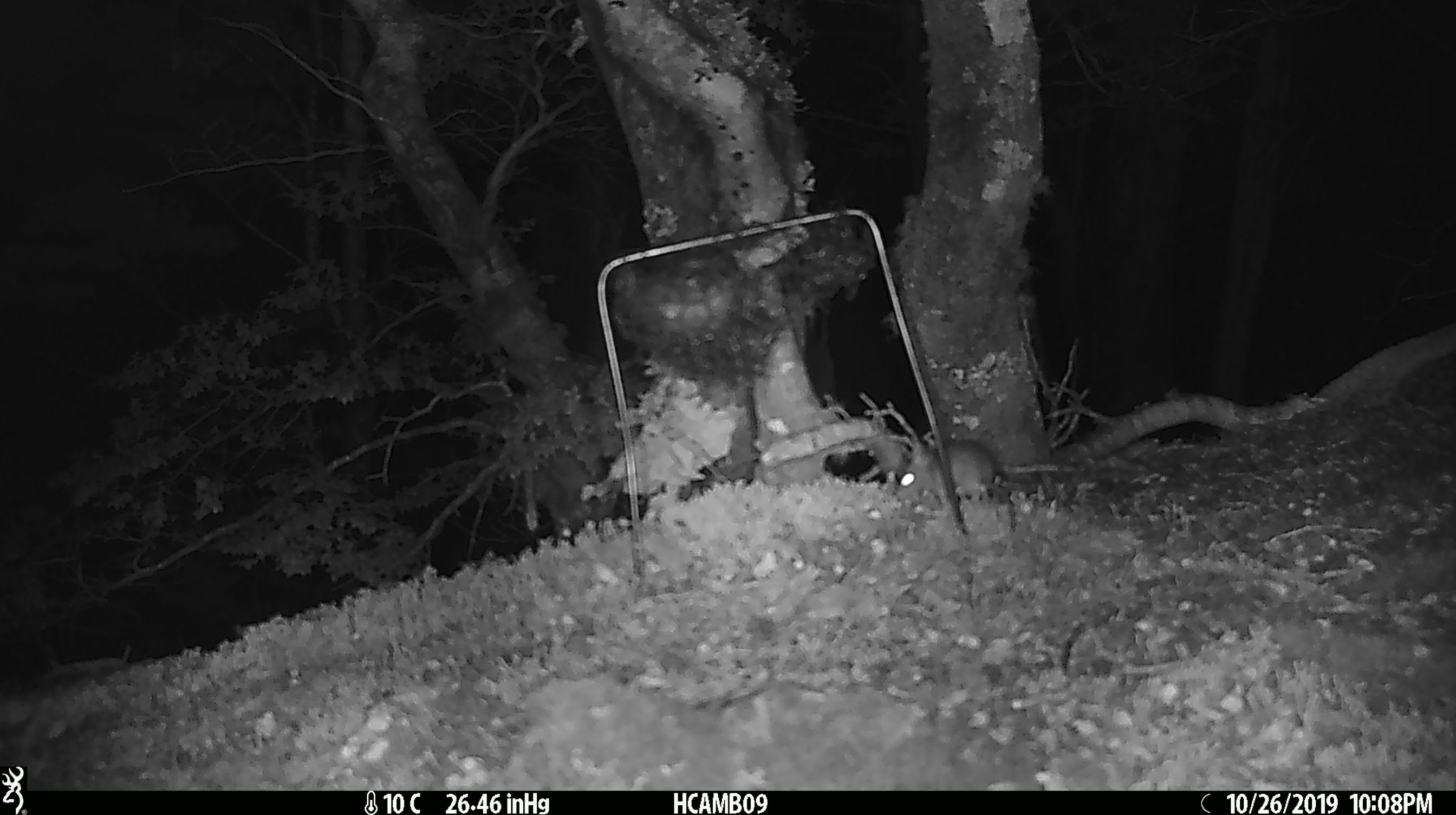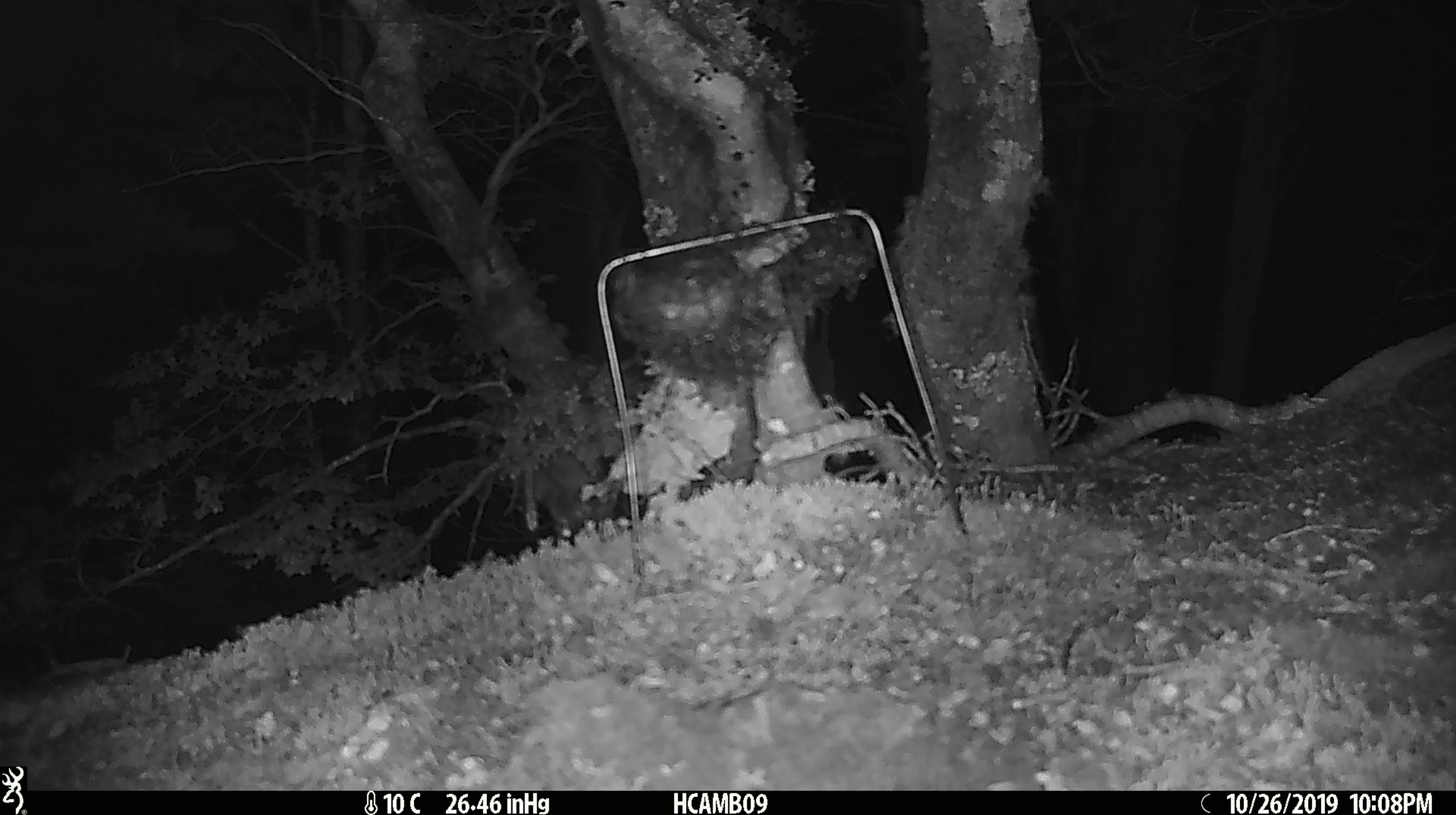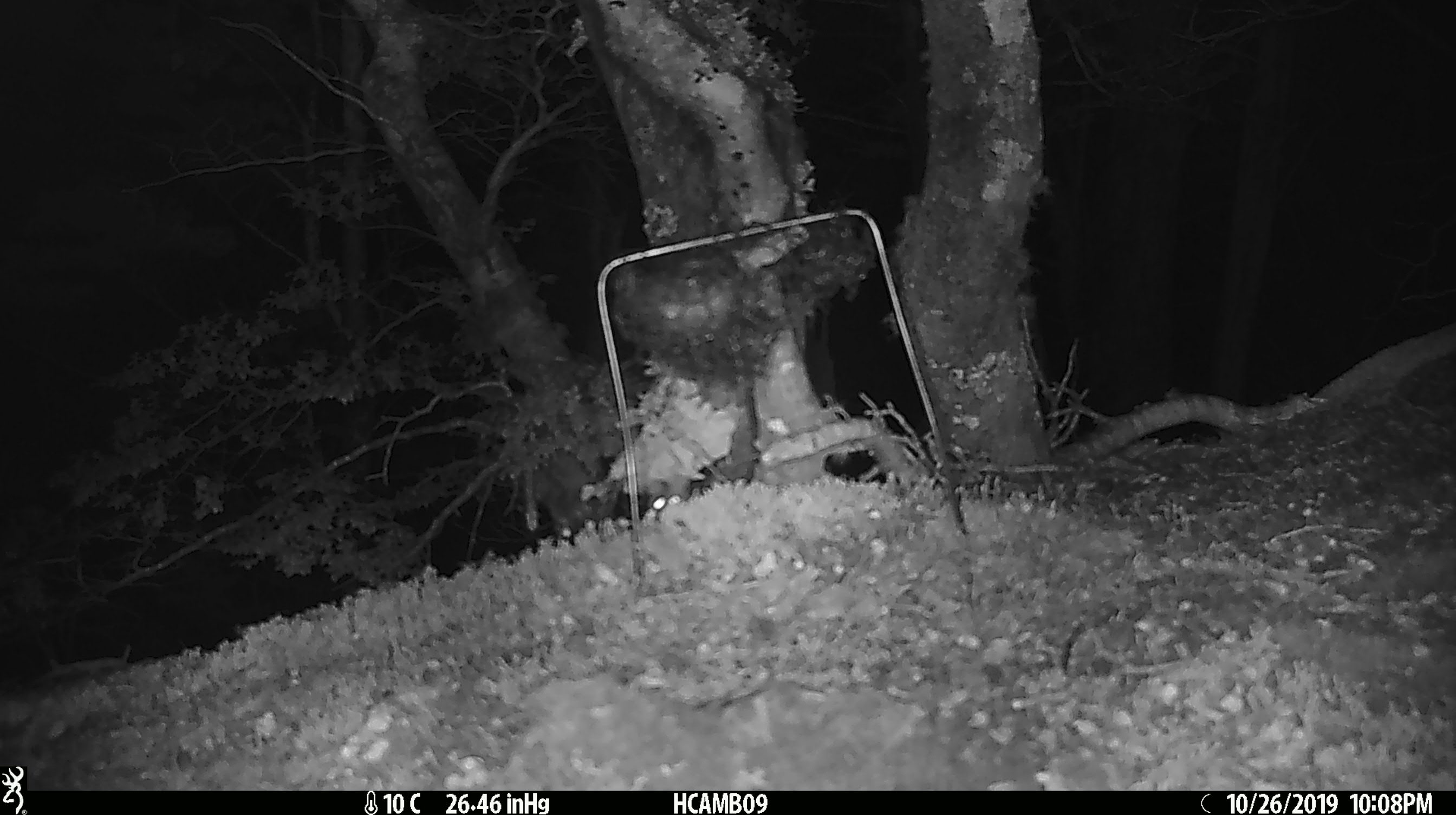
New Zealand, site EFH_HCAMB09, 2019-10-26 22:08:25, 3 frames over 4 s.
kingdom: Animalia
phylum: Chordata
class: Mammalia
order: Rodentia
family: Muridae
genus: Mus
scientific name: Mus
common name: mouse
Mouse (Mus).